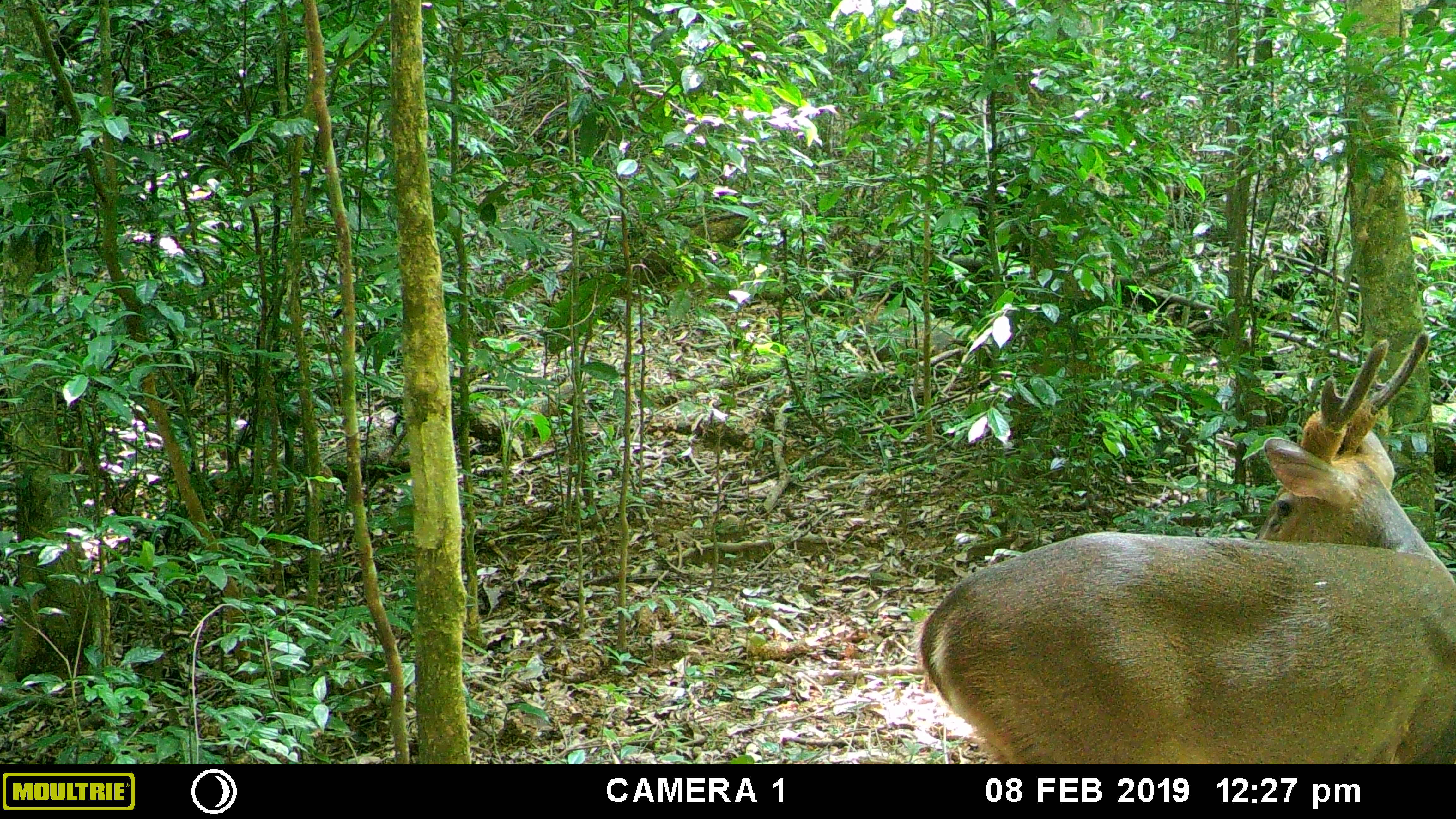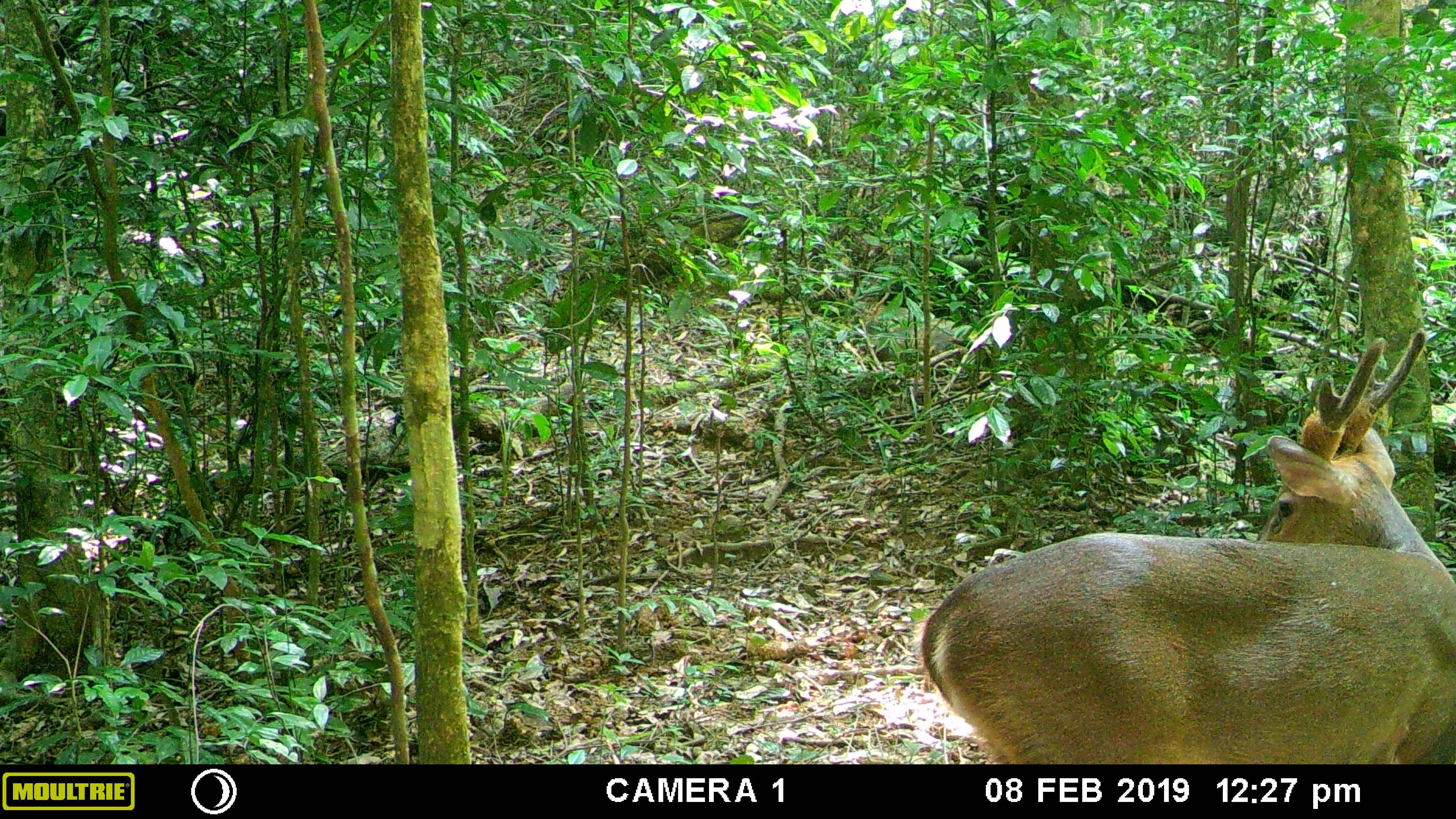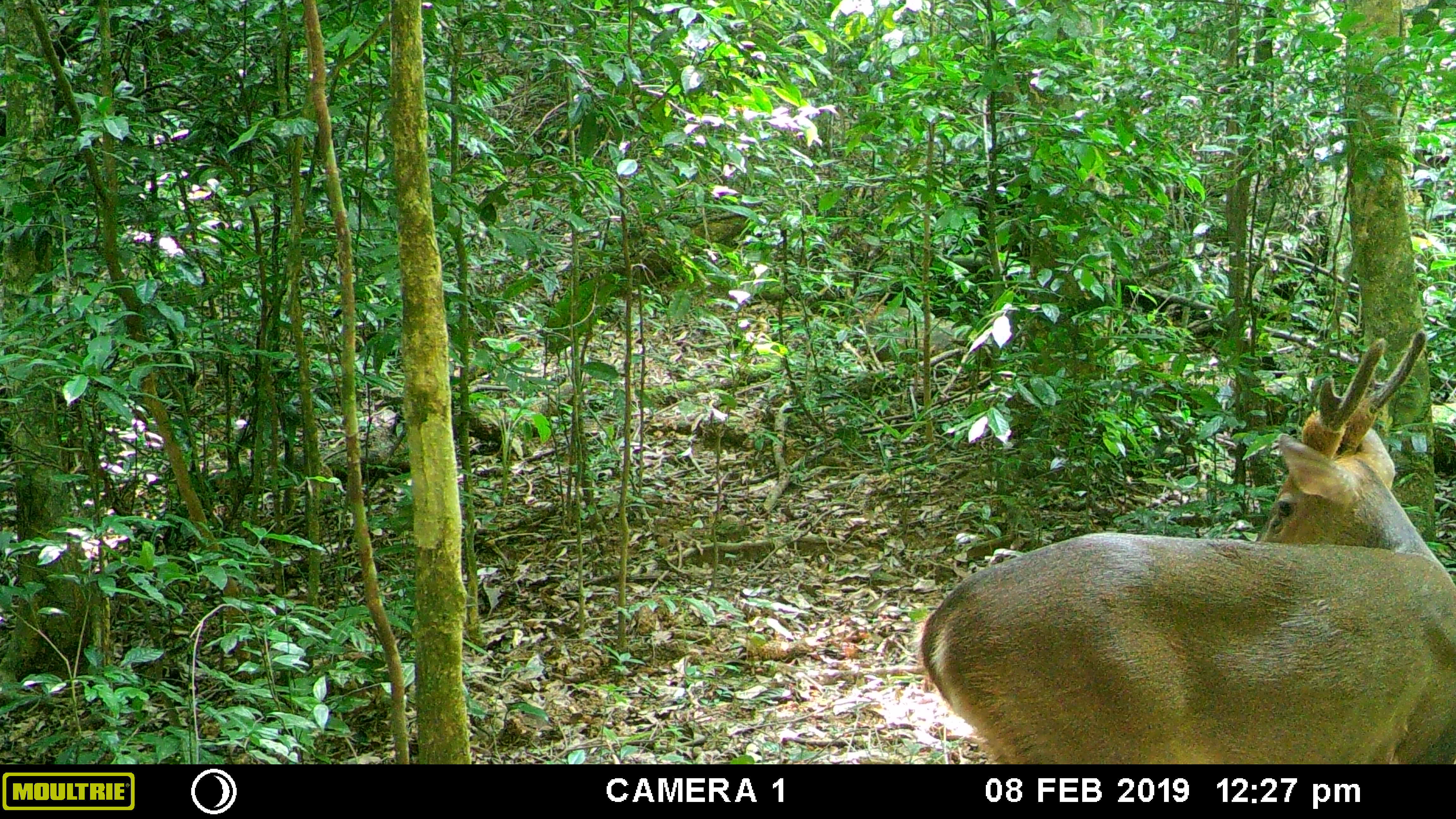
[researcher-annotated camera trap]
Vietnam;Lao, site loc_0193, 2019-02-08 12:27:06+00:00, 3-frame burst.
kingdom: Animalia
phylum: Chordata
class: Mammalia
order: Artiodactyla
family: Cervidae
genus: Muntiacus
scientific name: Muntiacus vuquangensis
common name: large-antlered muntjac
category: large antlered muntjac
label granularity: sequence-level